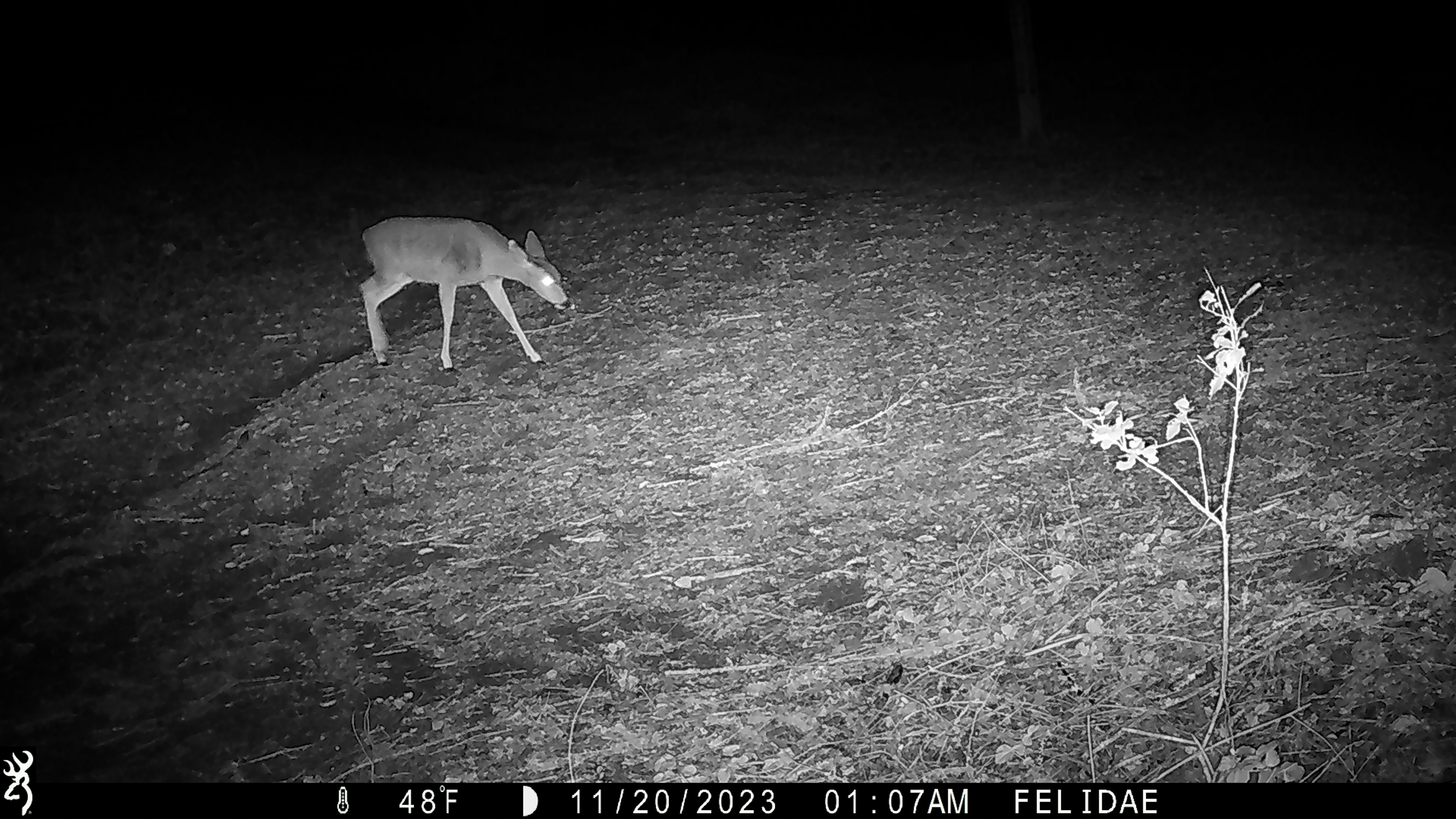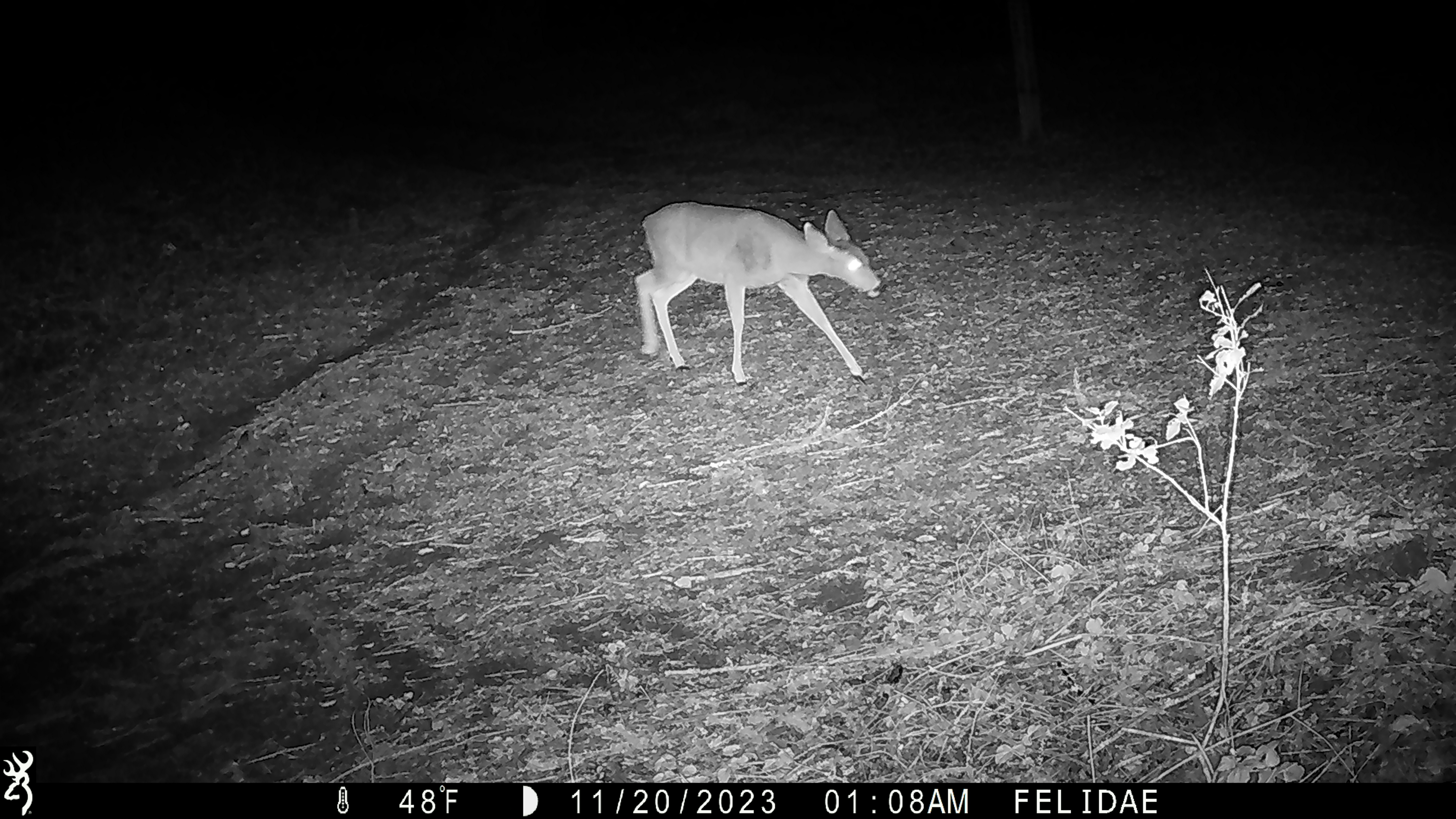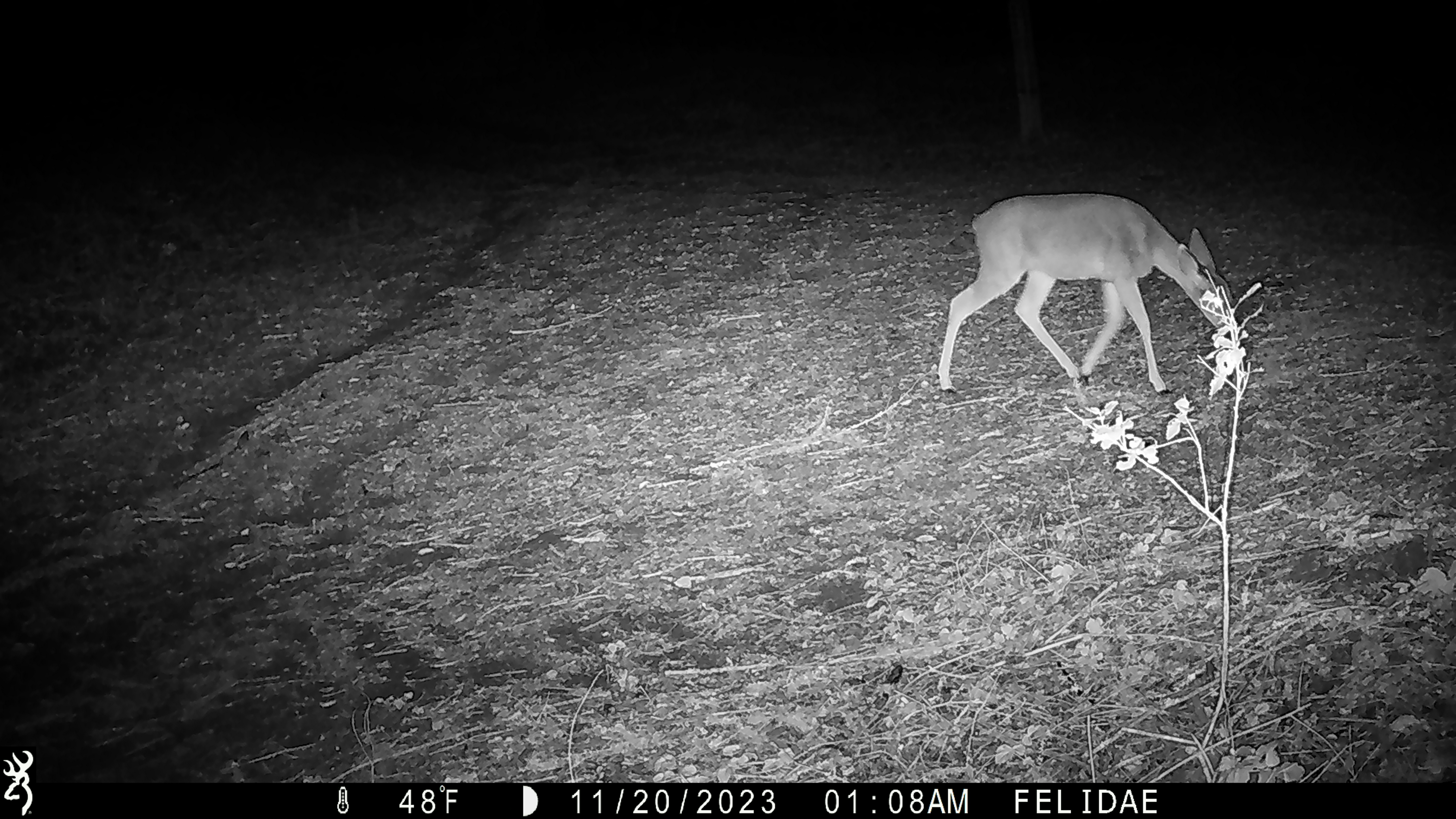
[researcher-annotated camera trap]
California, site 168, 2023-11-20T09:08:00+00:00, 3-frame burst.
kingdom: Animalia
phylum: Chordata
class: Mammalia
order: Artiodactyla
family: Cervidae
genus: Odocoileus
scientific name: Odocoileus hemionus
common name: mule deer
Mule deer (Odocoileus hemionus).